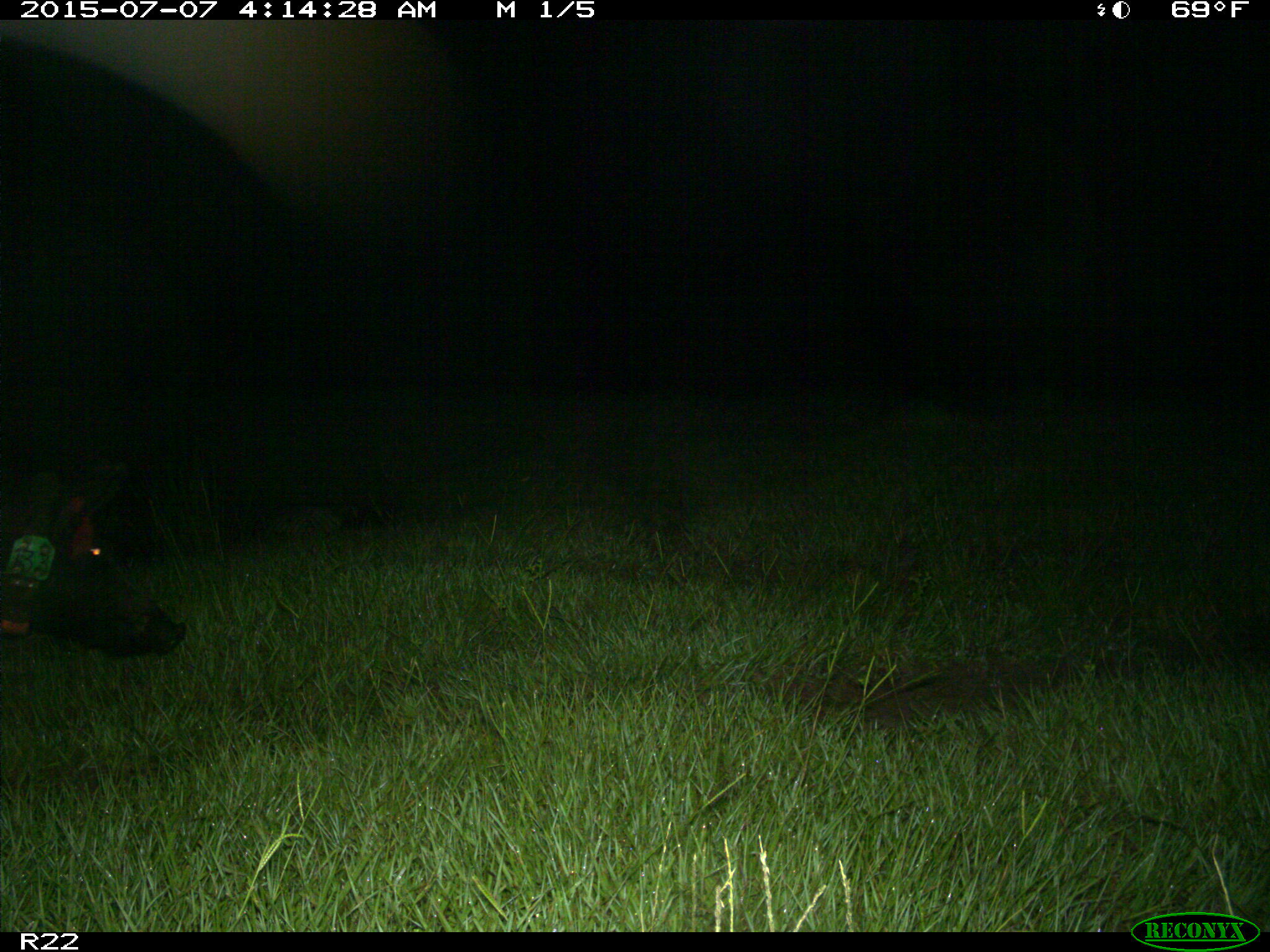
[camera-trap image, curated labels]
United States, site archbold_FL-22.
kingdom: Animalia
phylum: Chordata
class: Mammalia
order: Artiodactyla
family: Bovidae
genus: Bos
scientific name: Bos taurus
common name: domestic cow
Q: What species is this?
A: Bos taurus (domestic cow).